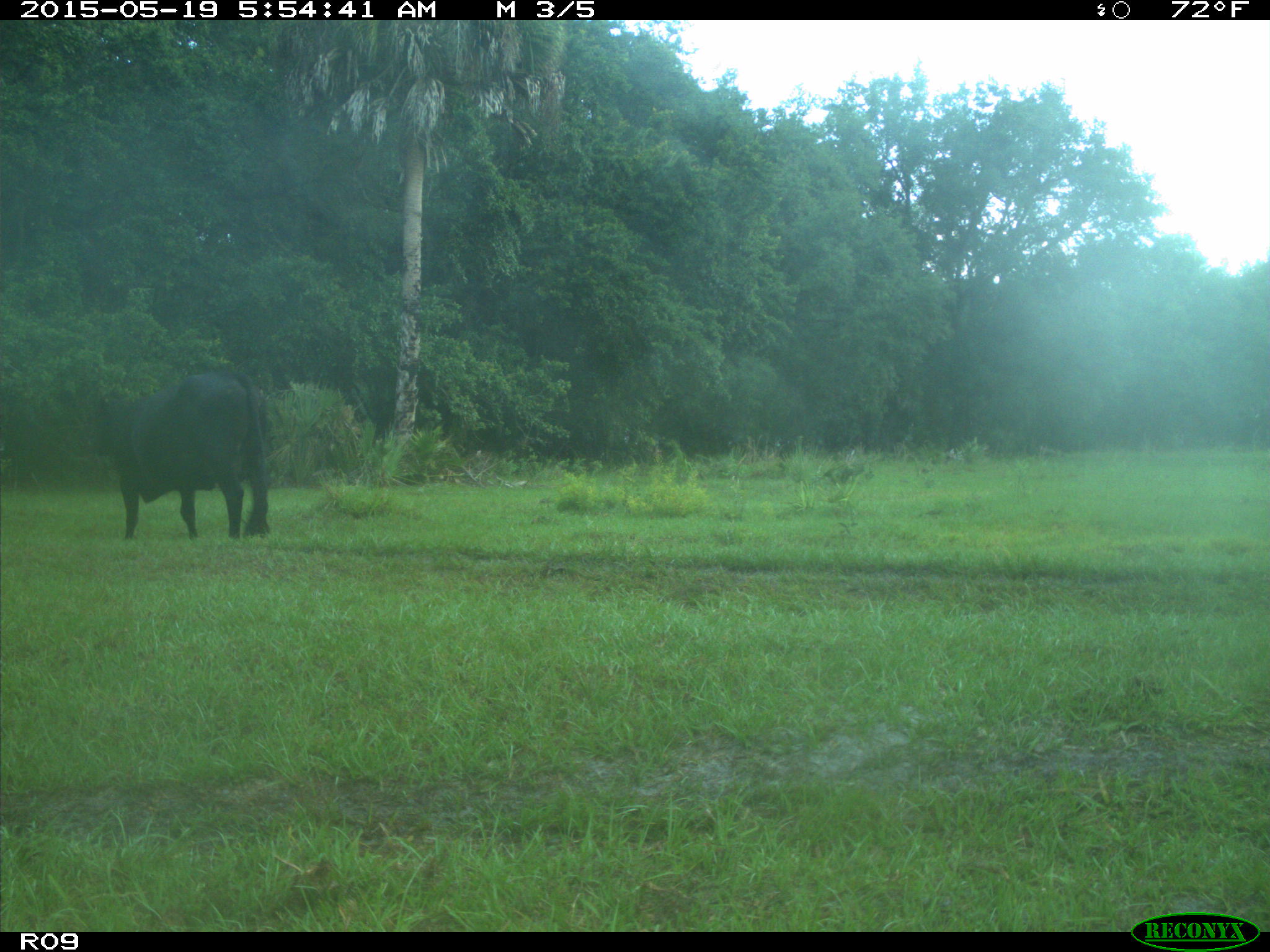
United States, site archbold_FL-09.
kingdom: Animalia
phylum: Chordata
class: Mammalia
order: Artiodactyla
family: Bovidae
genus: Bos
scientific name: Bos taurus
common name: domestic cow